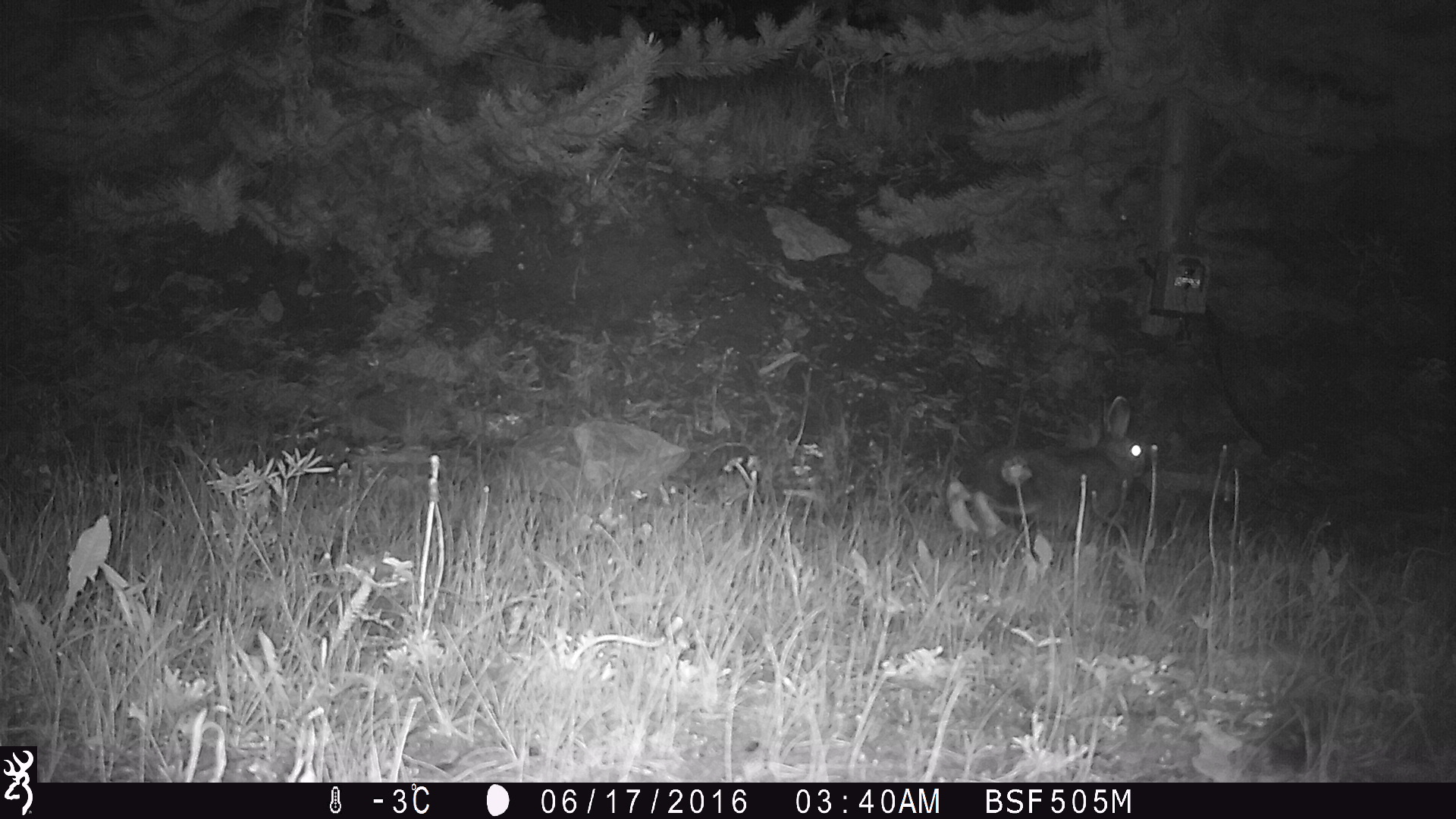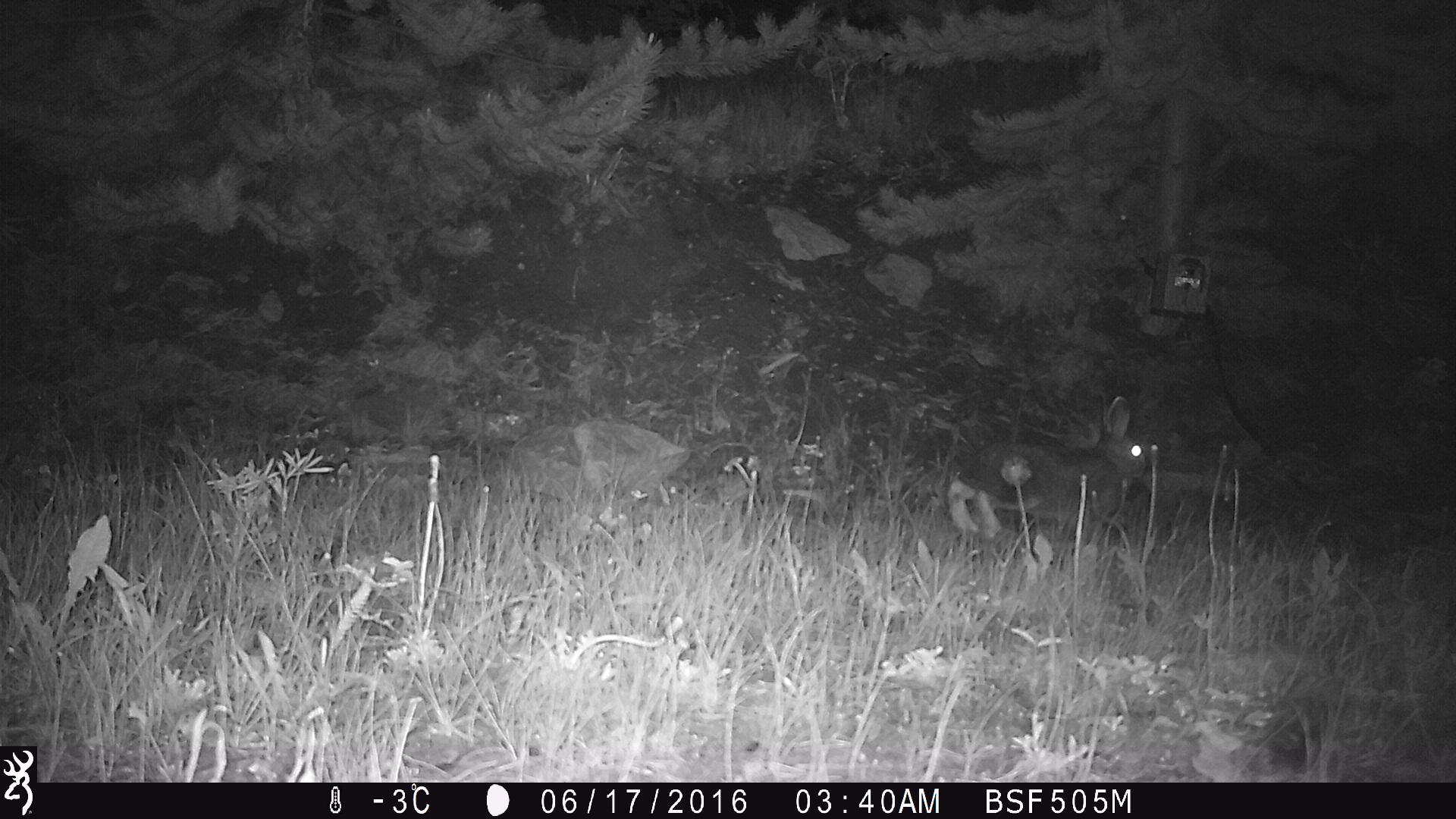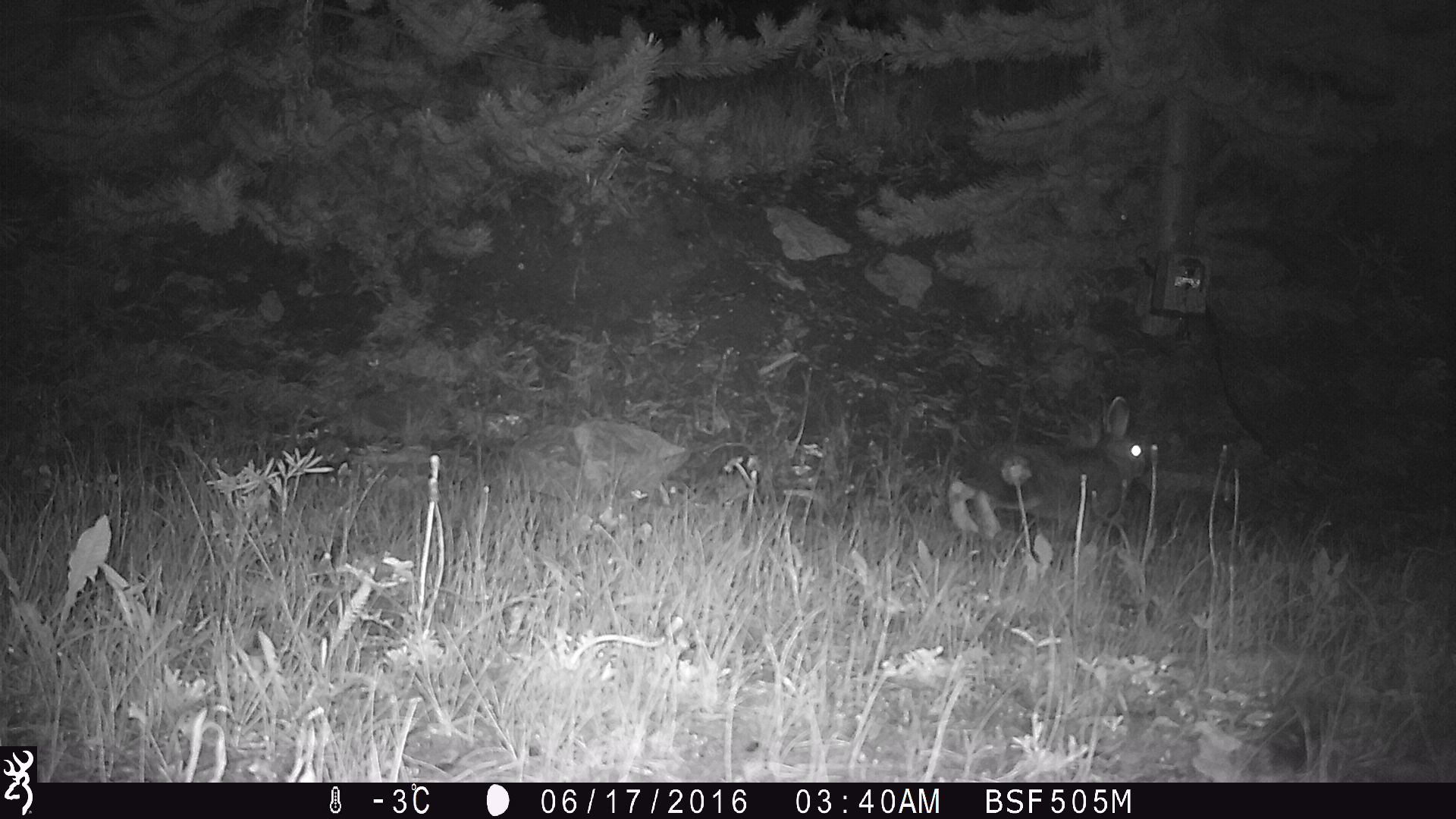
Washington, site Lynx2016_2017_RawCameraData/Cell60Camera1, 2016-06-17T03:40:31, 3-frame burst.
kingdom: Animalia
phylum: Chordata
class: Mammalia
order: Lagomorpha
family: Leporidae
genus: Lepus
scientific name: Lepus americanus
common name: snowshoe hare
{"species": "Lepus americanus (snowshoe hare)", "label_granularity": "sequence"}